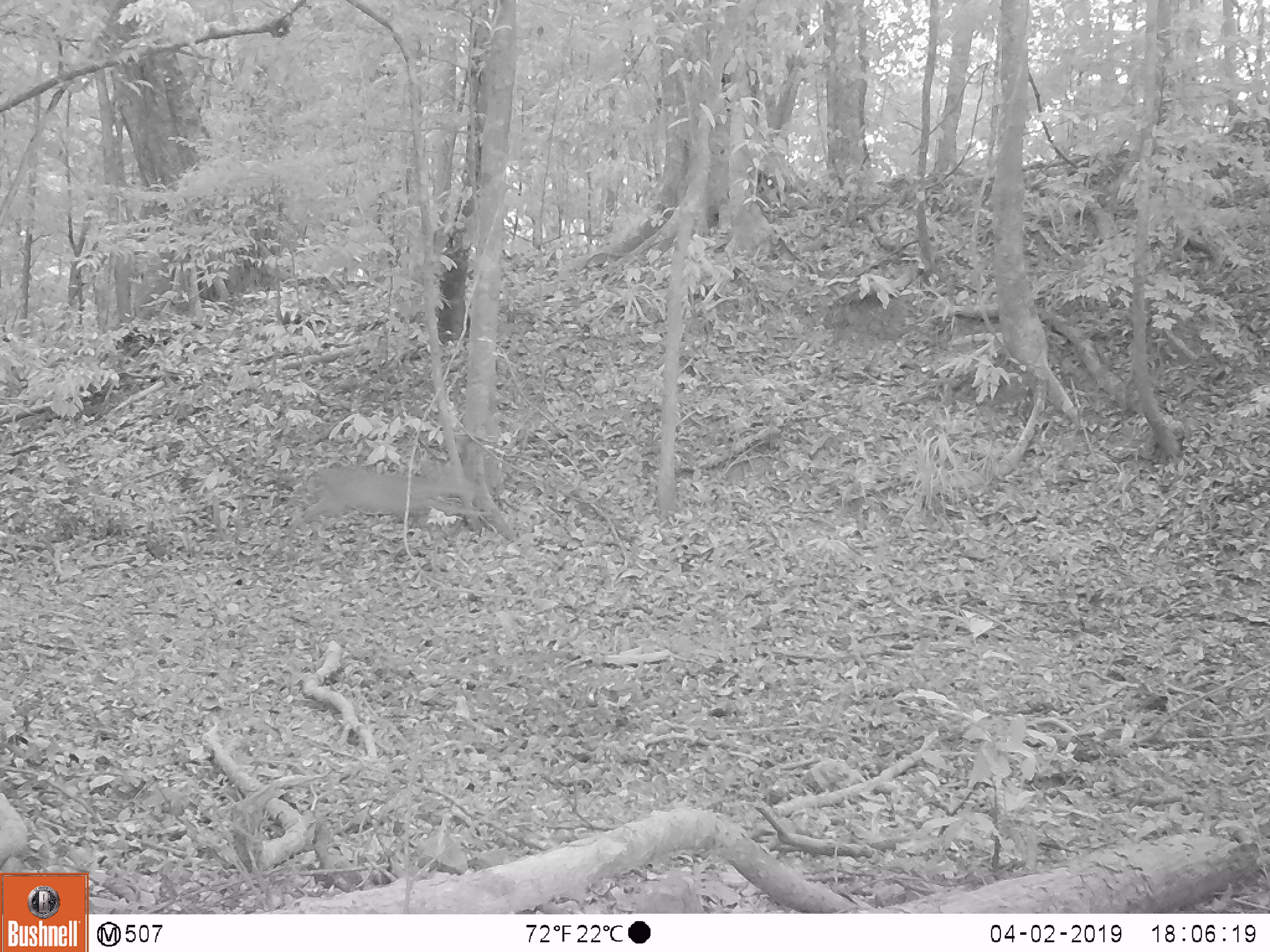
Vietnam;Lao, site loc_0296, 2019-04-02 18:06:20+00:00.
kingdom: Animalia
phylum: Chordata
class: Mammalia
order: Artiodactyla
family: Cervidae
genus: Muntiacus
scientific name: Muntiacus vuquangensis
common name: large-antlered muntjac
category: large antlered muntjac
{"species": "large antlered muntjac (large-antlered muntjac) (Muntiacus vuquangensis)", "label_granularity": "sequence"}